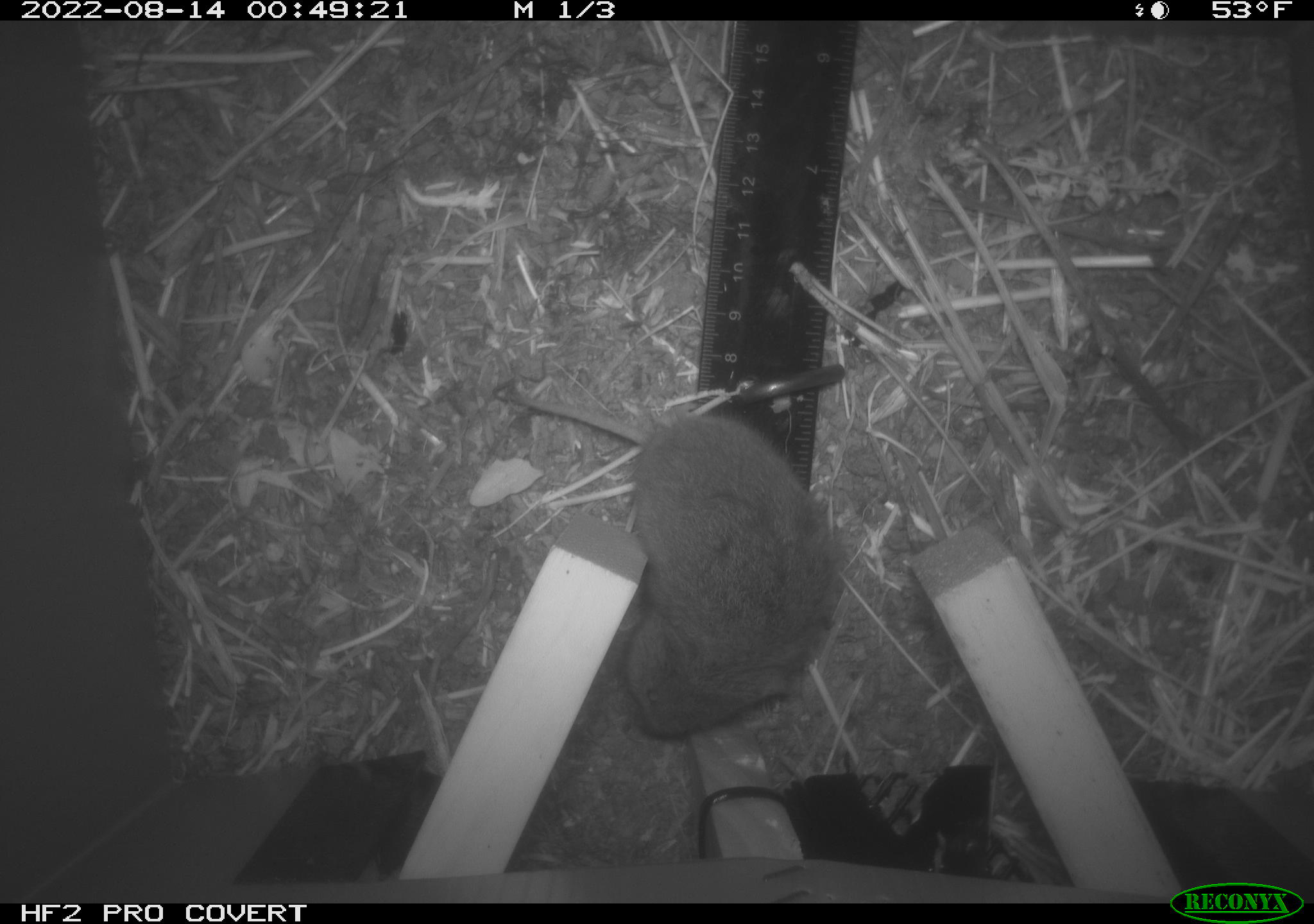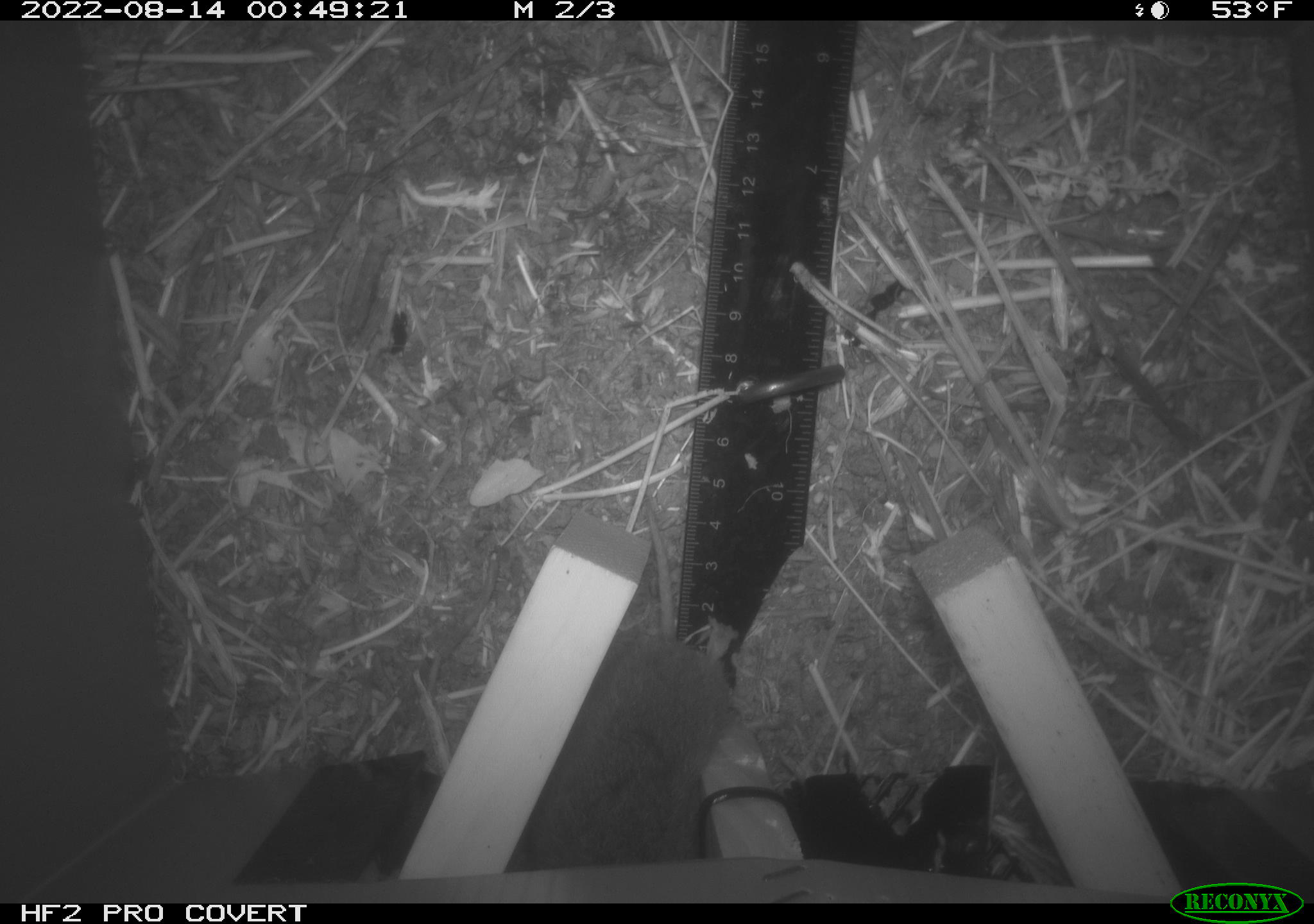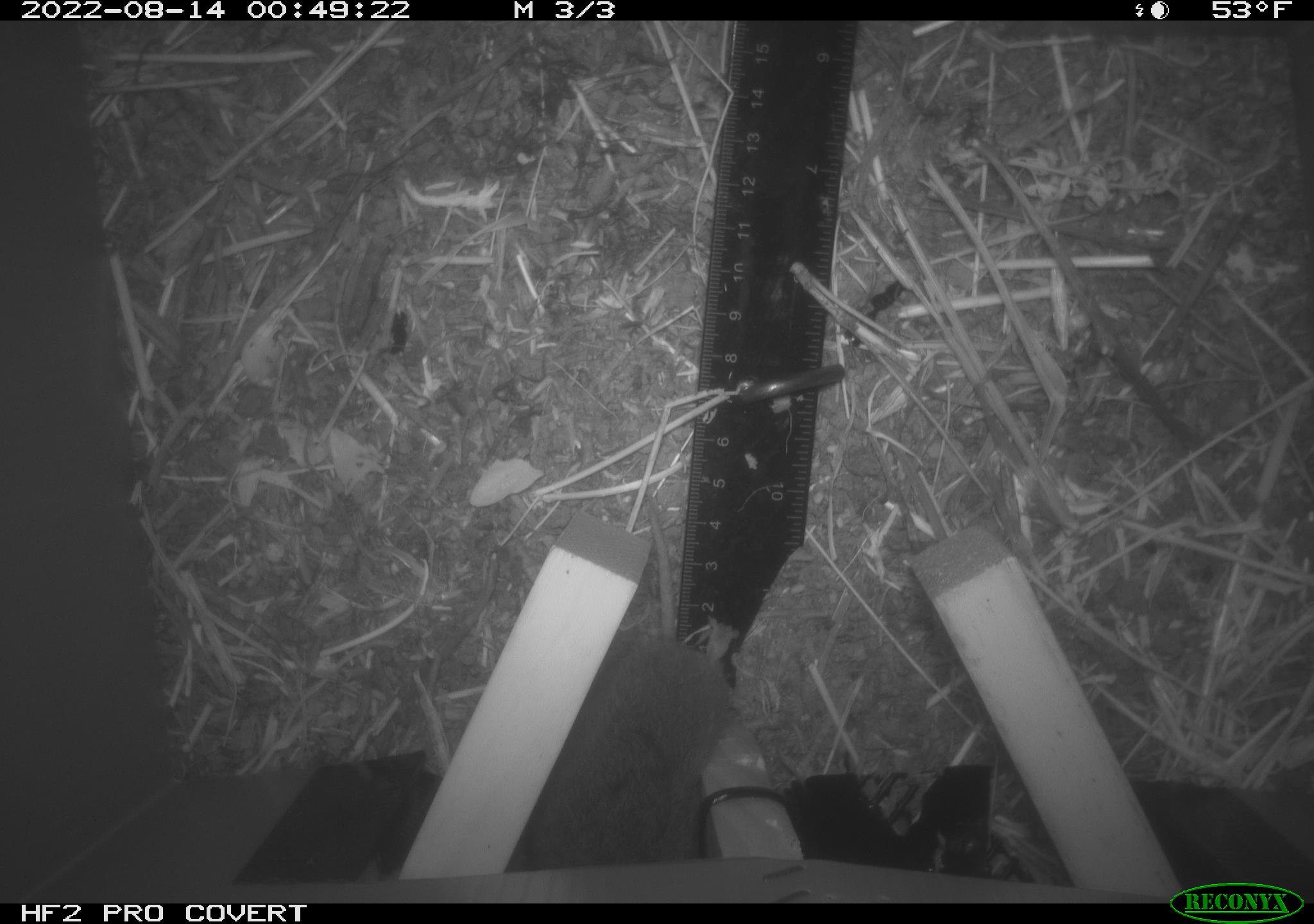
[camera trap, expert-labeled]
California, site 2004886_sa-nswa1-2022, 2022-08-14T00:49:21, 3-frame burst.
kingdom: Animalia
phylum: Chordata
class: Mammalia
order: Rodentia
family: Cricetidae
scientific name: Cricetidae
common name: hamsters, voles, lemmings, and allies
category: cricetidae family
Cricetidae family (hamsters, voles, lemmings, and allies) (Cricetidae).